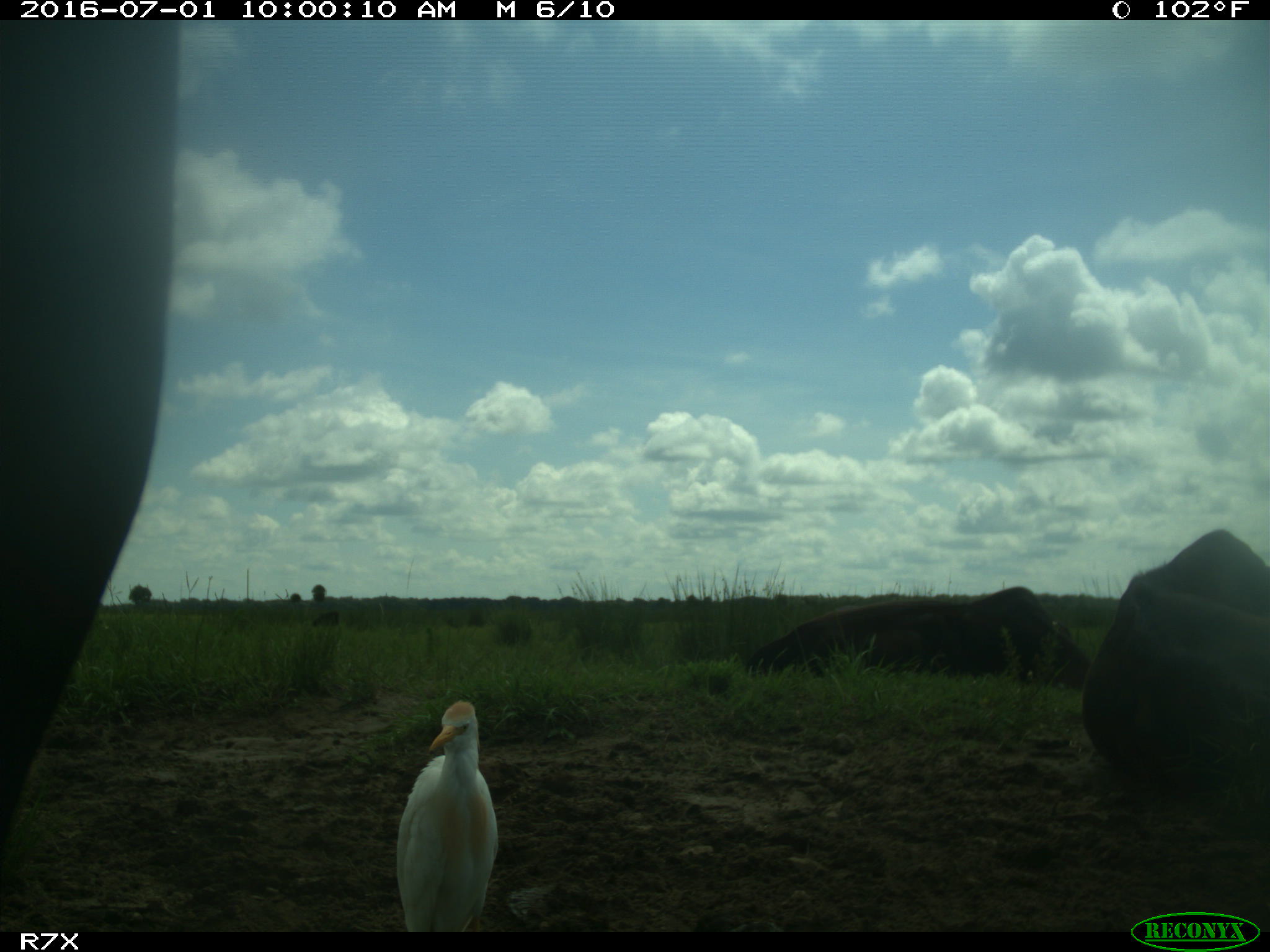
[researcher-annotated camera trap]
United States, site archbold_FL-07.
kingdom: Animalia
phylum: Chordata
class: Mammalia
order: Artiodactyla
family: Bovidae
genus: Bos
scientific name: Bos taurus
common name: domestic cow